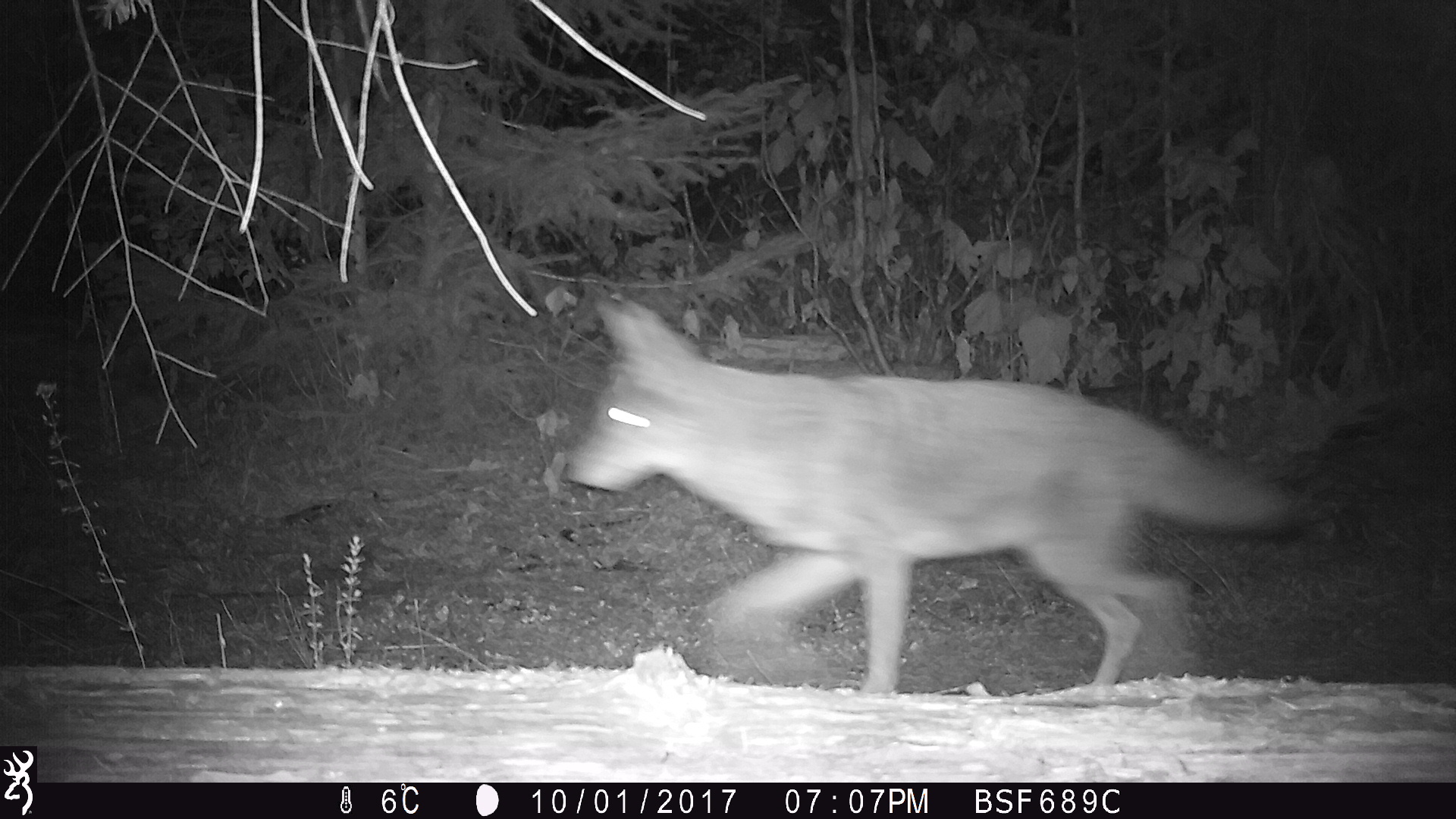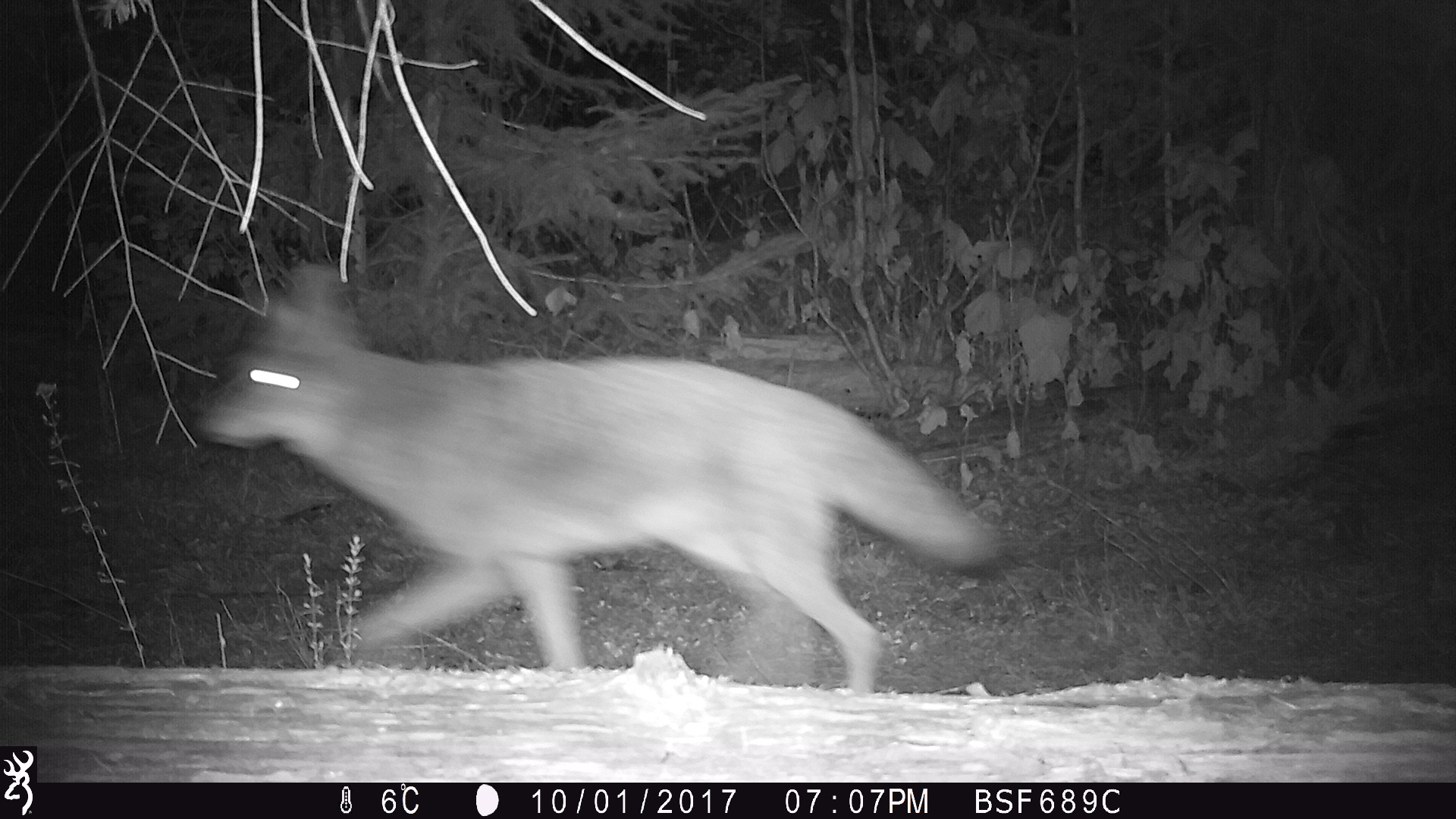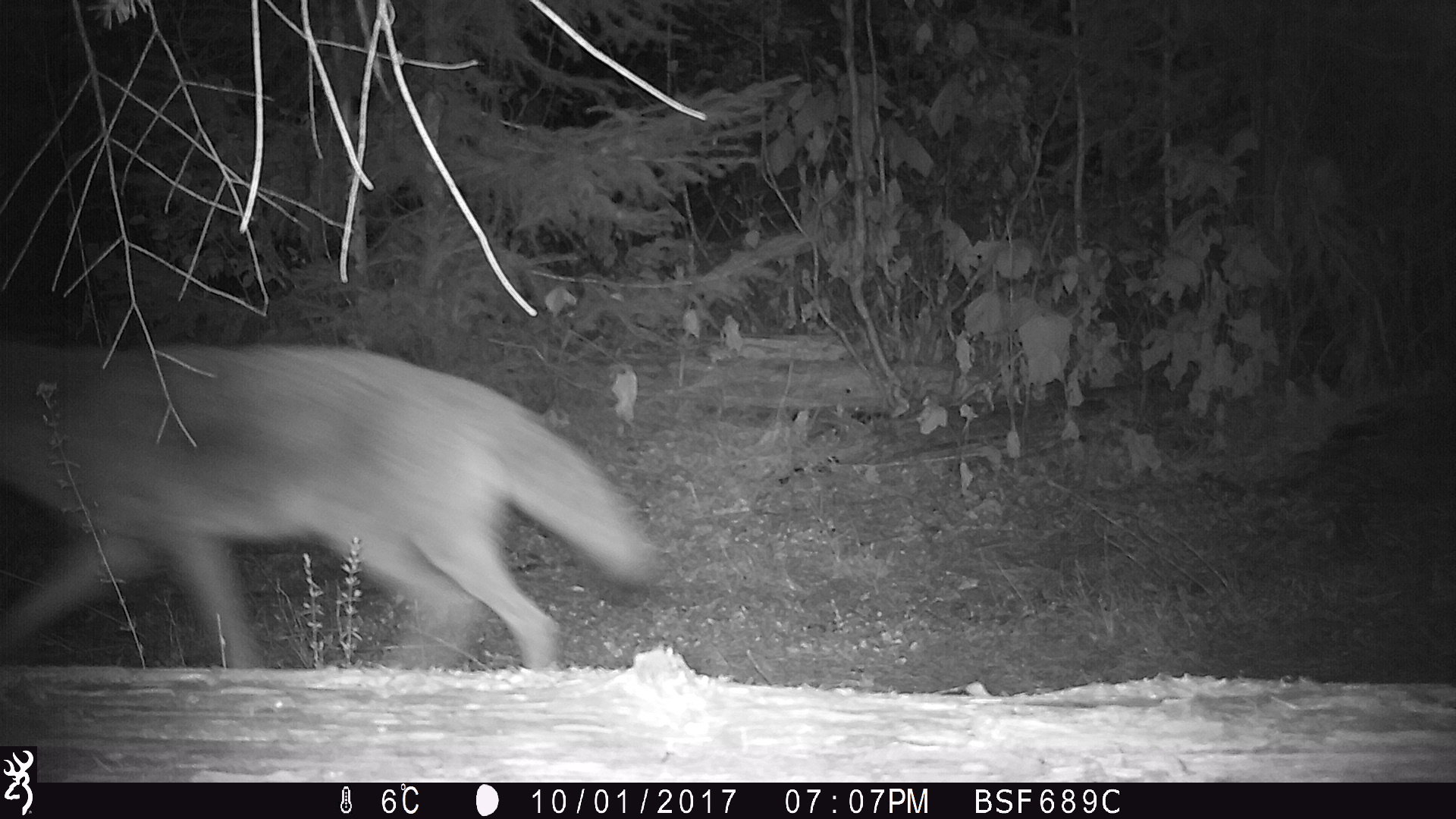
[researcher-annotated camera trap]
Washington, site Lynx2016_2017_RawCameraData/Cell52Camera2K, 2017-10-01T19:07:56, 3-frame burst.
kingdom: Animalia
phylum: Chordata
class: Mammalia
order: Carnivora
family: Canidae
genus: Canis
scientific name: Canis latrans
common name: coyote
Canis latrans (coyote). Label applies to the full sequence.